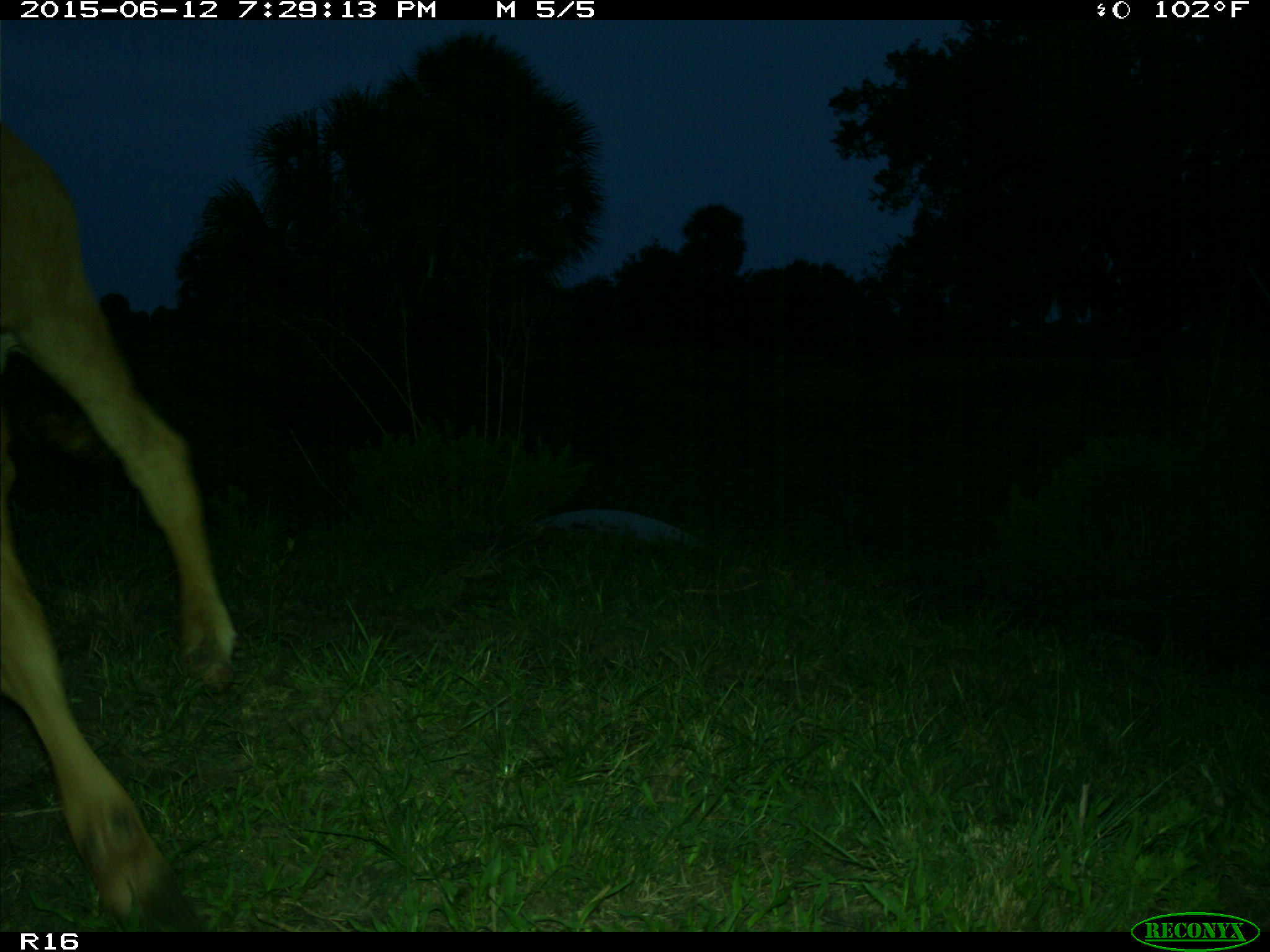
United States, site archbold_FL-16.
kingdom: Animalia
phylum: Chordata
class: Mammalia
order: Artiodactyla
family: Bovidae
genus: Bos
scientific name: Bos taurus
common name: domestic cow